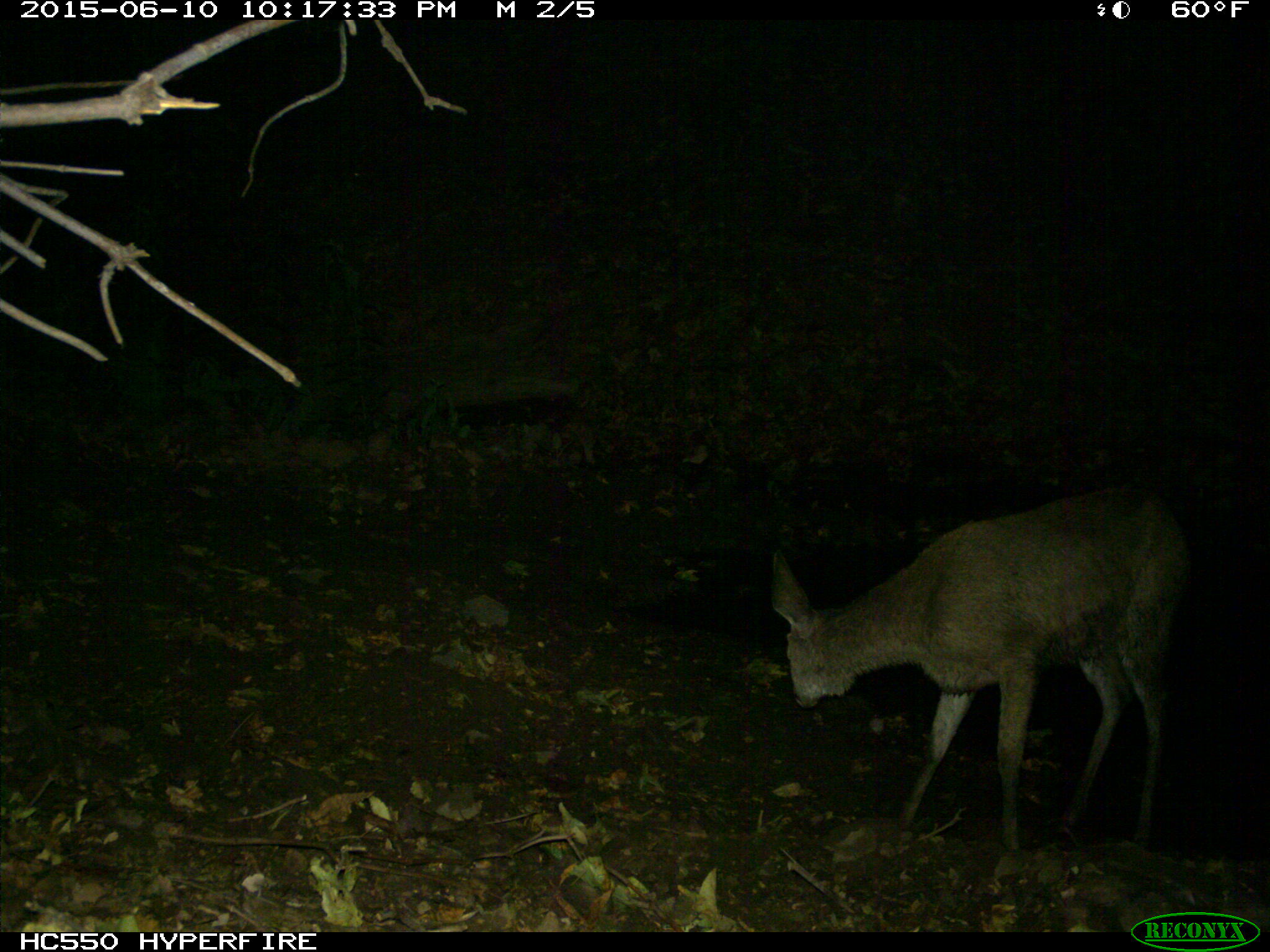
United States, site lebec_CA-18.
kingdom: Animalia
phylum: Chordata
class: Mammalia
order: Artiodactyla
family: Cervidae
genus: Odocoileus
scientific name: Odocoileus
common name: deer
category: unidentified deer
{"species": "unidentified deer (deer) (Odocoileus)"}